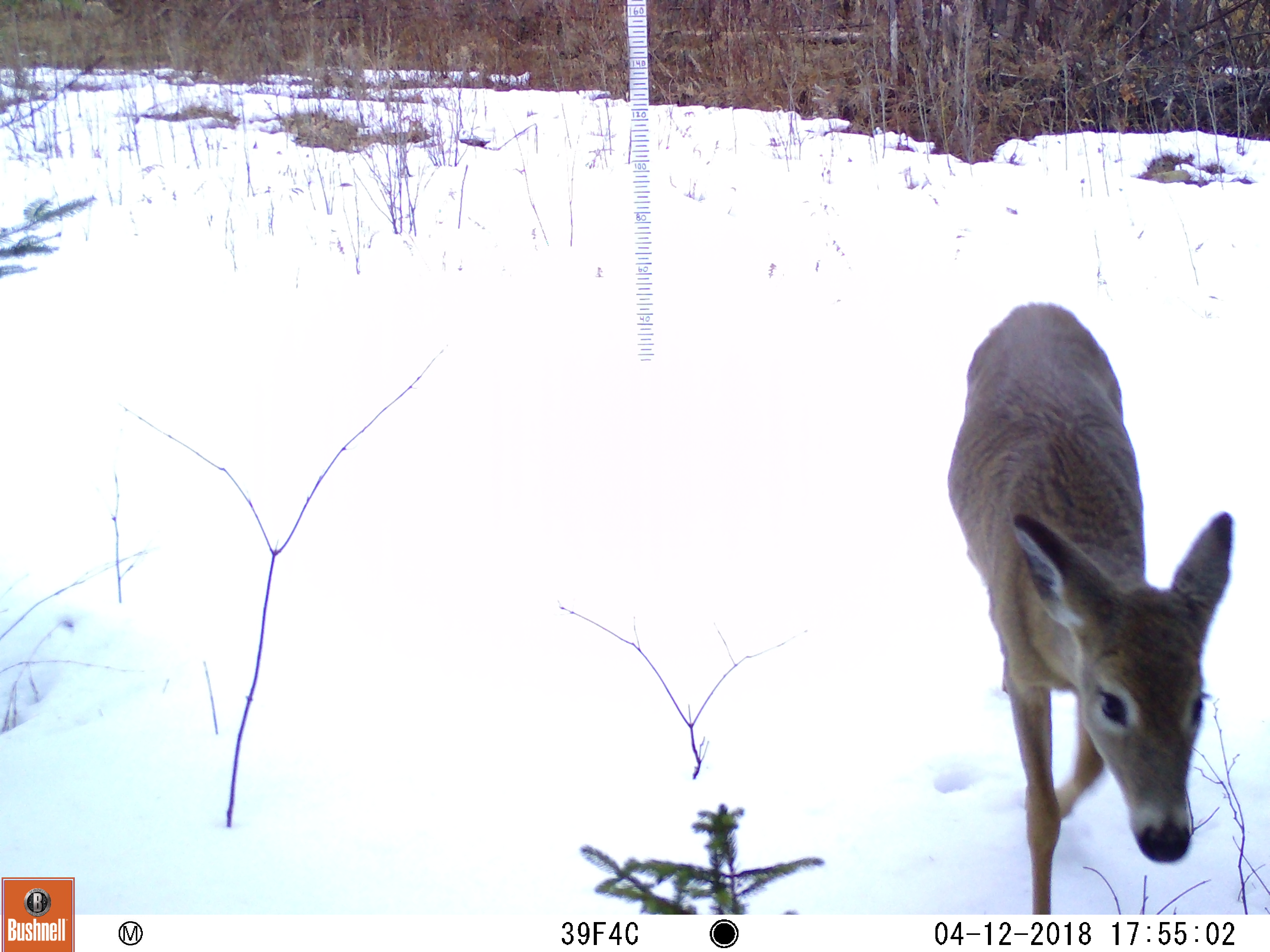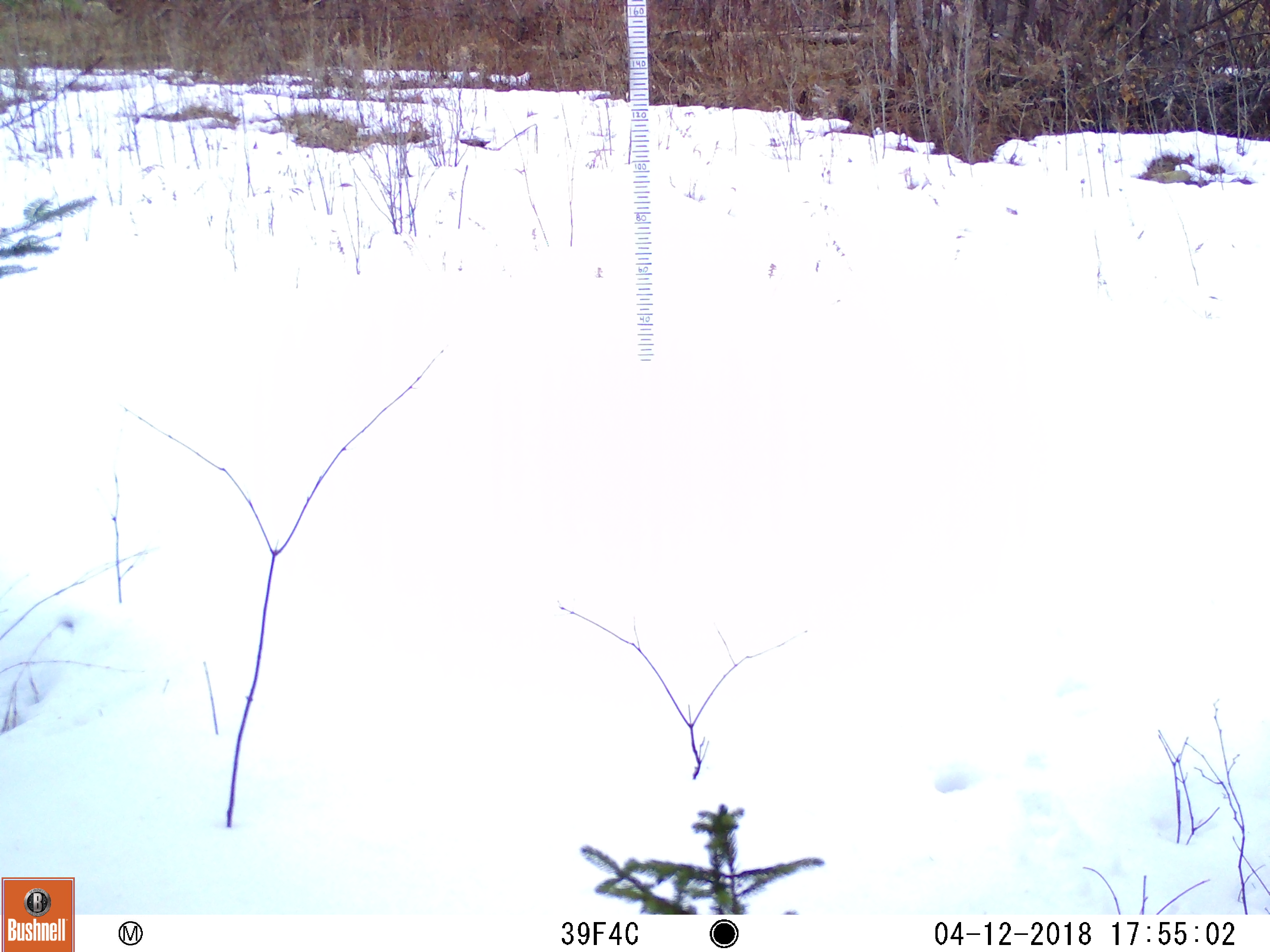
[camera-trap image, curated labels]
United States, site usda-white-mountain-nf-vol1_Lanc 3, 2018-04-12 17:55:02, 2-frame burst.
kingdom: Animalia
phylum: Chordata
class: Mammalia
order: Artiodactyla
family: Cervidae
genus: Odocoileus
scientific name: Odocoileus virginianus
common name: white-tailed deer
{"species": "white-tailed deer (Odocoileus virginianus)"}